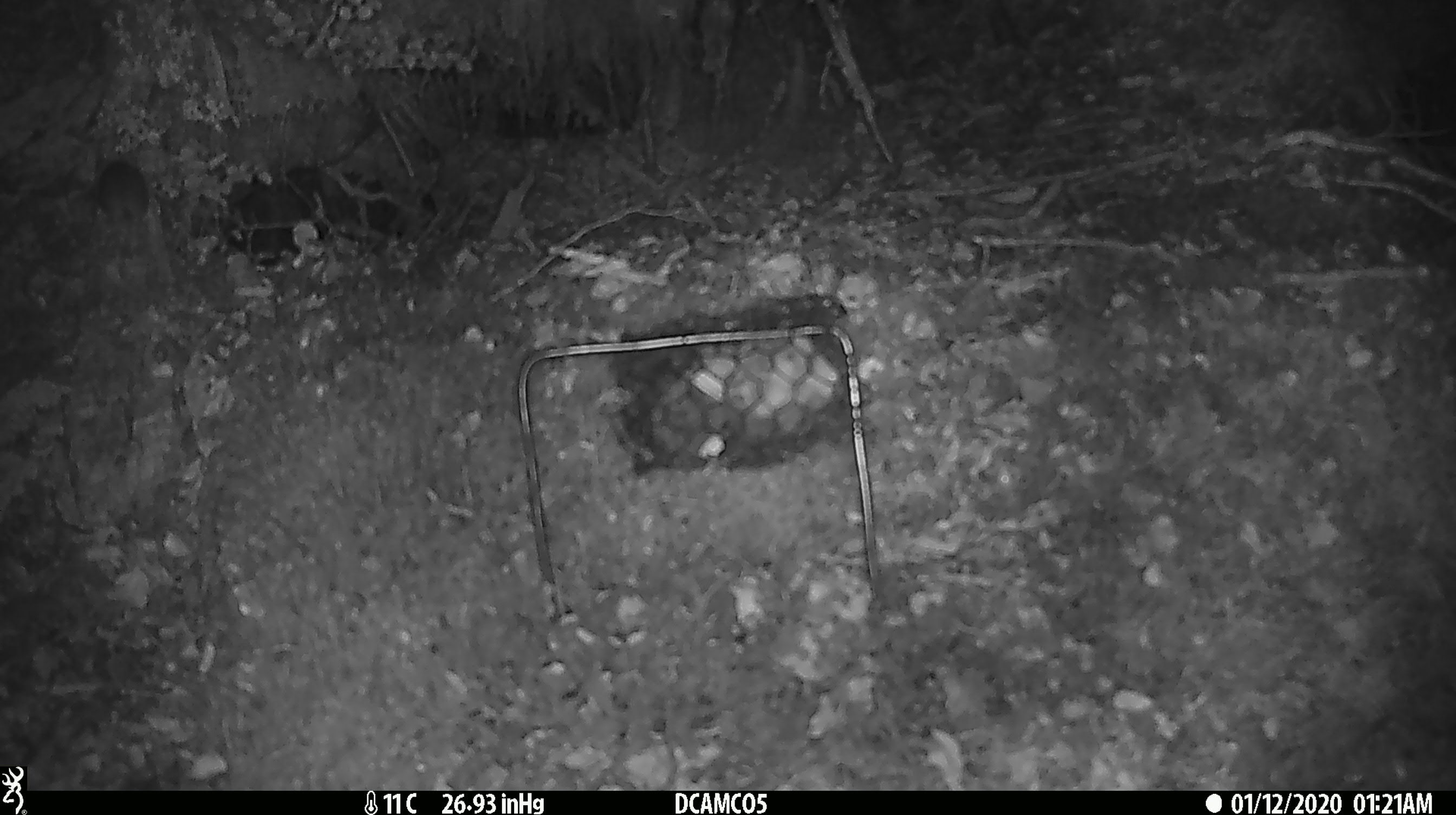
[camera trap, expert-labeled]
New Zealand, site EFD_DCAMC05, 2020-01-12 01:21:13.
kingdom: Animalia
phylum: Chordata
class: Mammalia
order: Rodentia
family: Muridae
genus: Mus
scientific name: Mus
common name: mouse